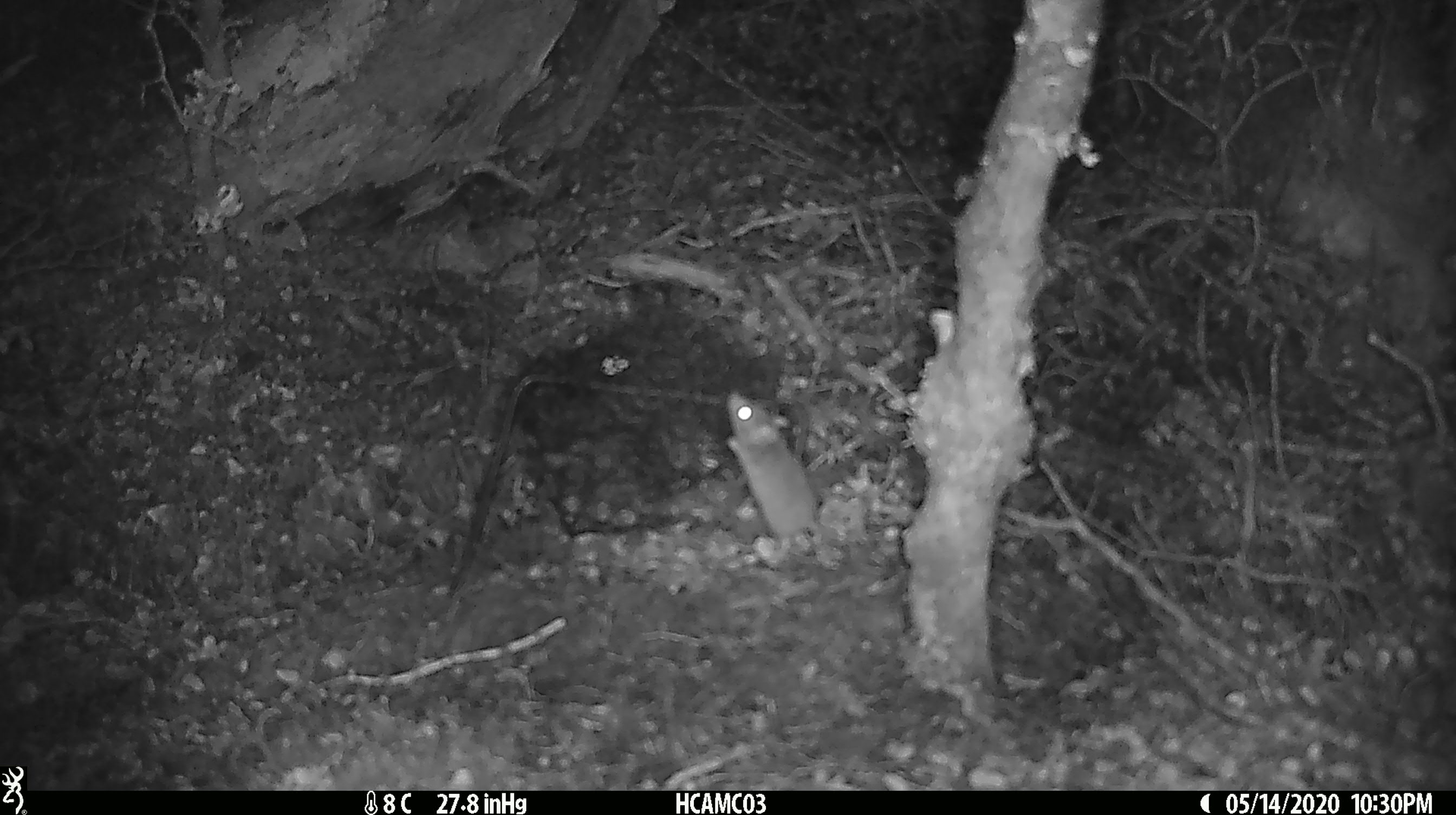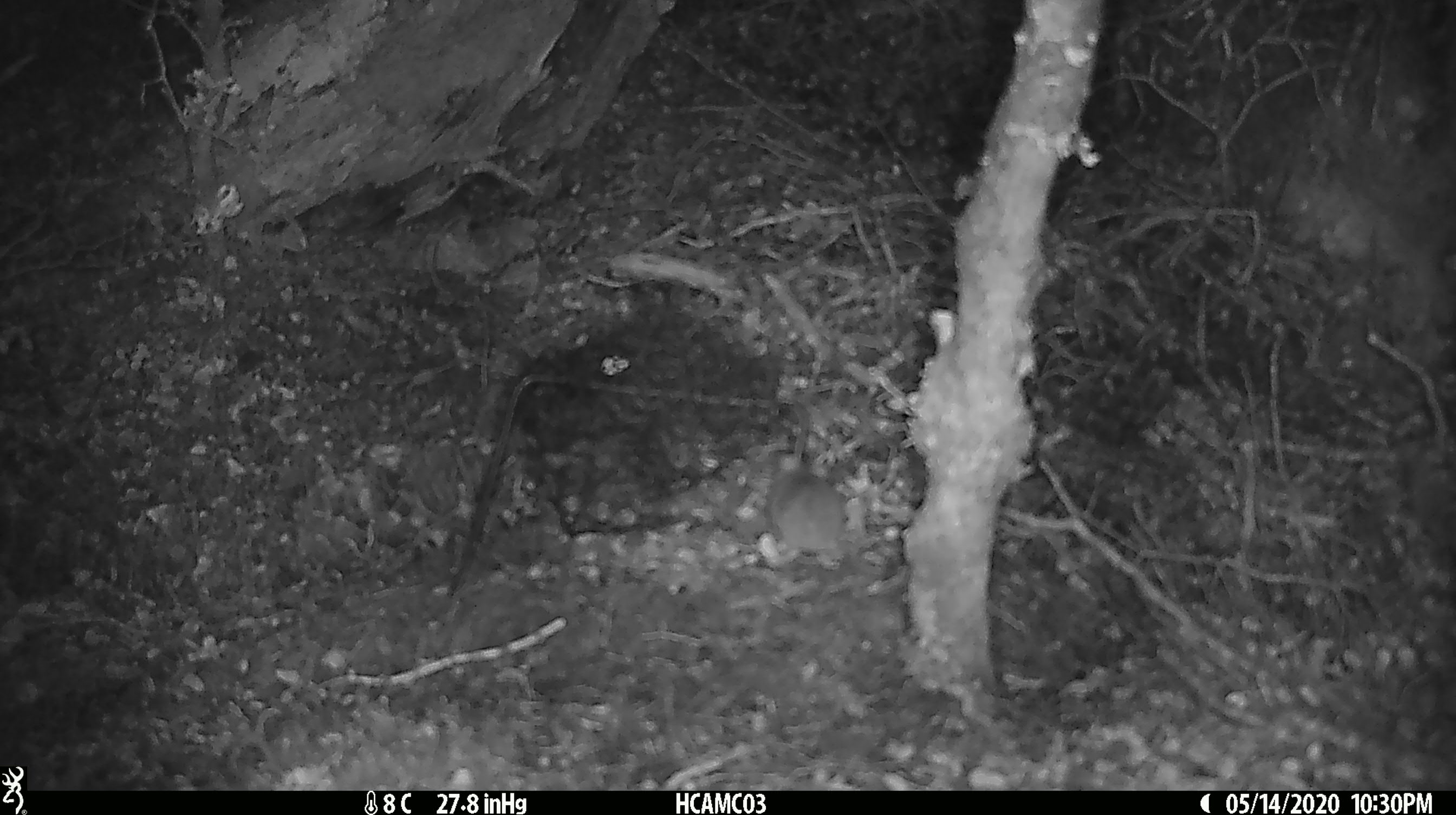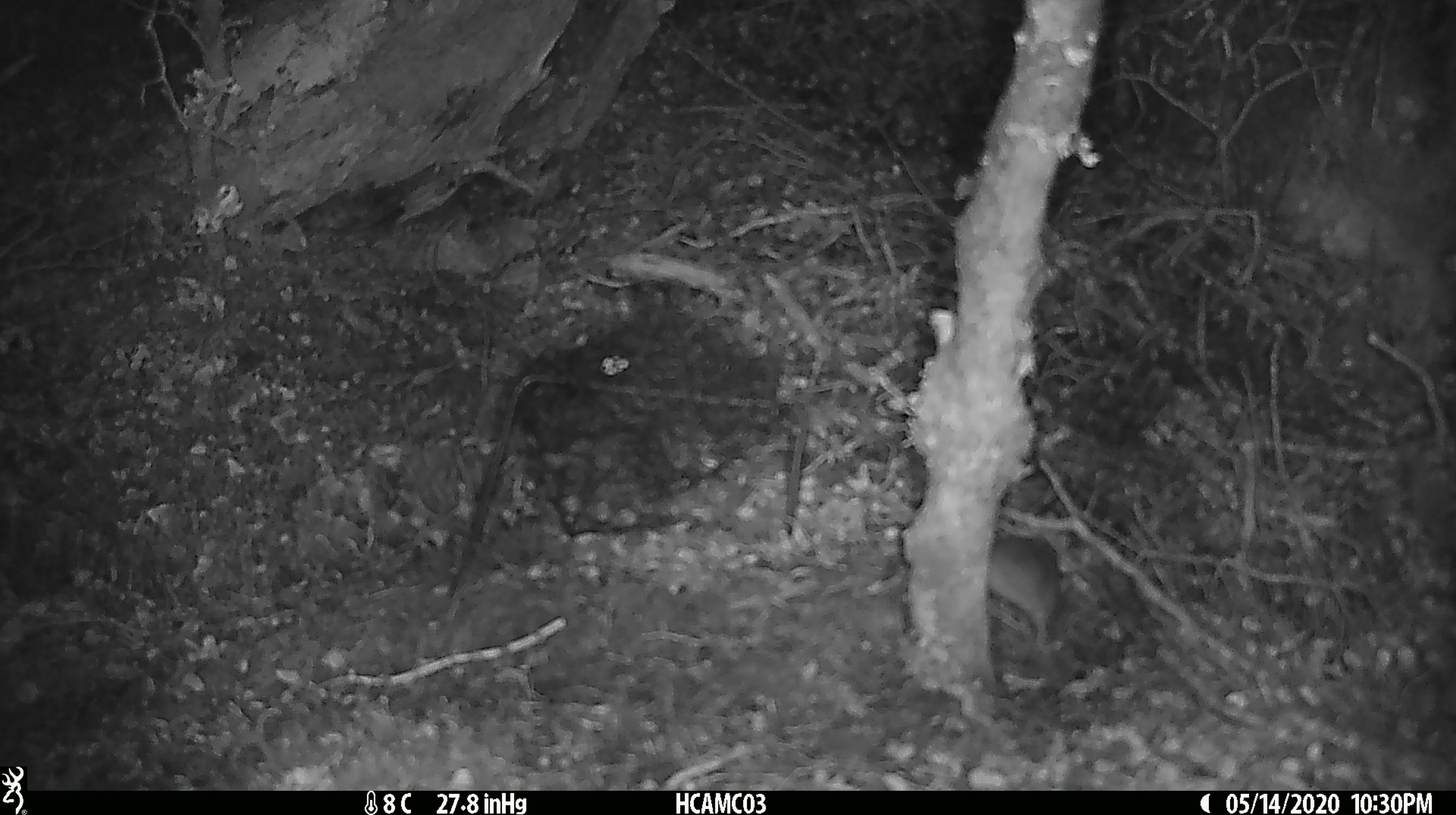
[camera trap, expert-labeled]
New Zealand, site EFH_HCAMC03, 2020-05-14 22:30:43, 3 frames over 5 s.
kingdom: Animalia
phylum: Chordata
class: Mammalia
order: Rodentia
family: Muridae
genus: Mus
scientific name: Mus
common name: mouse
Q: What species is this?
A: Mouse (Mus).